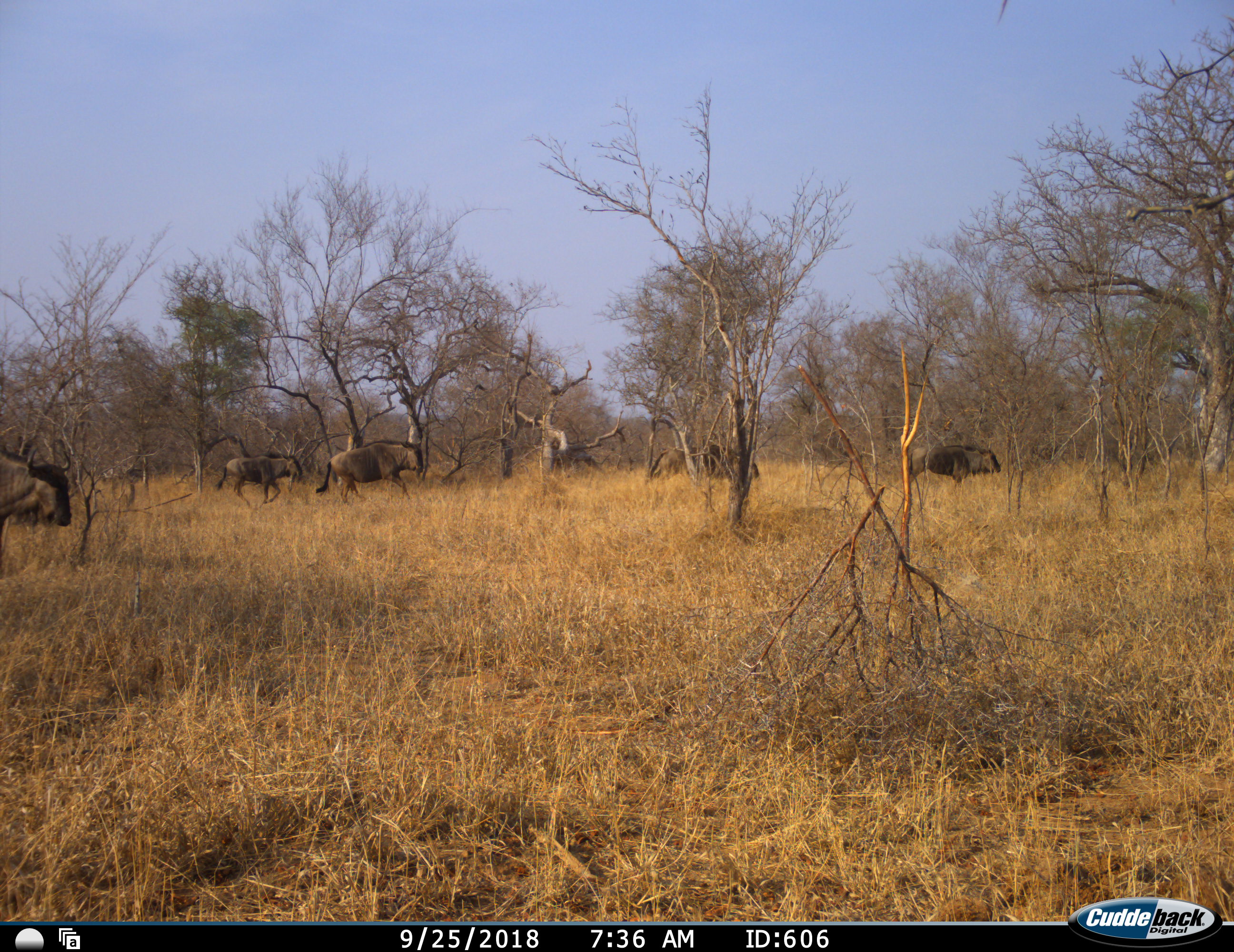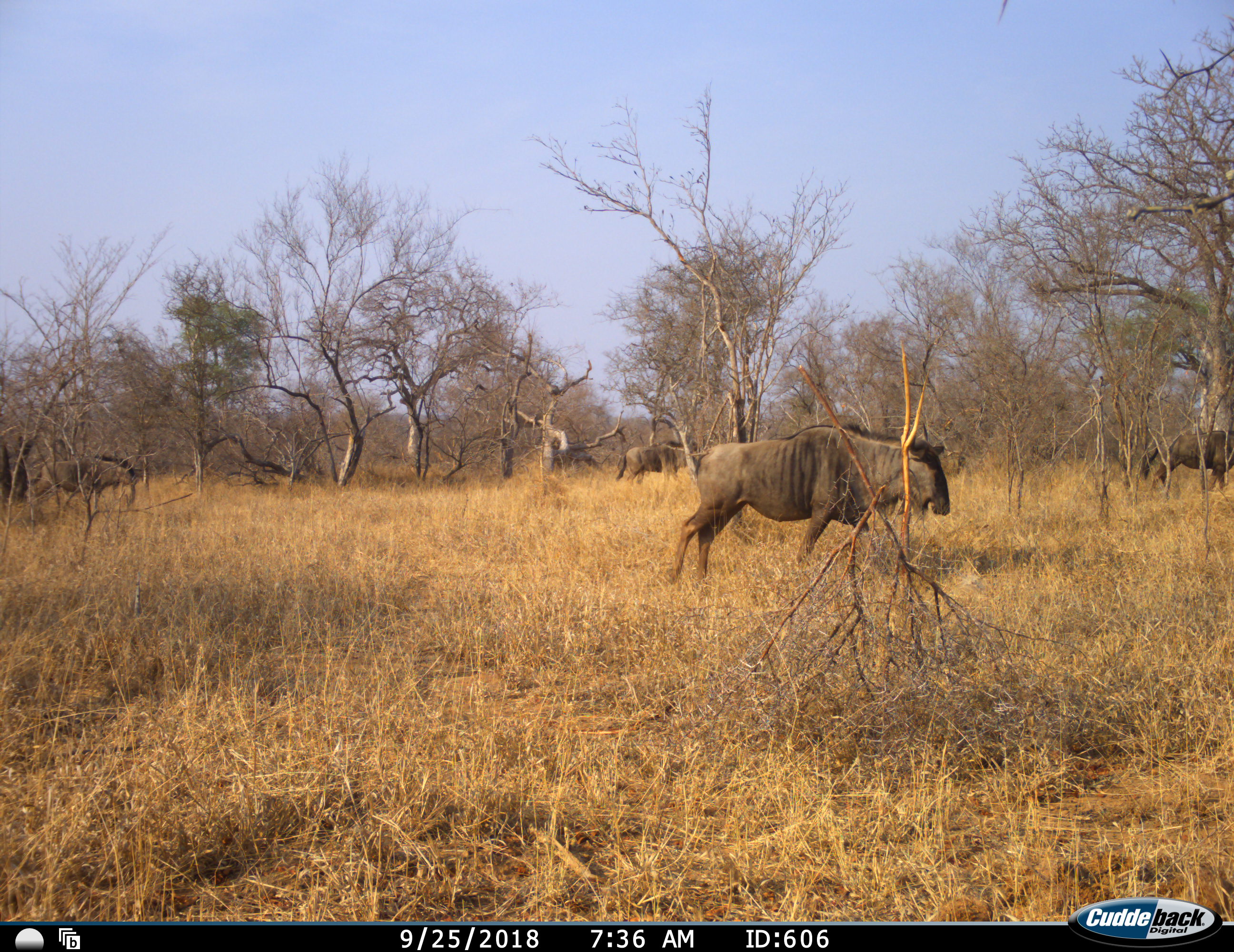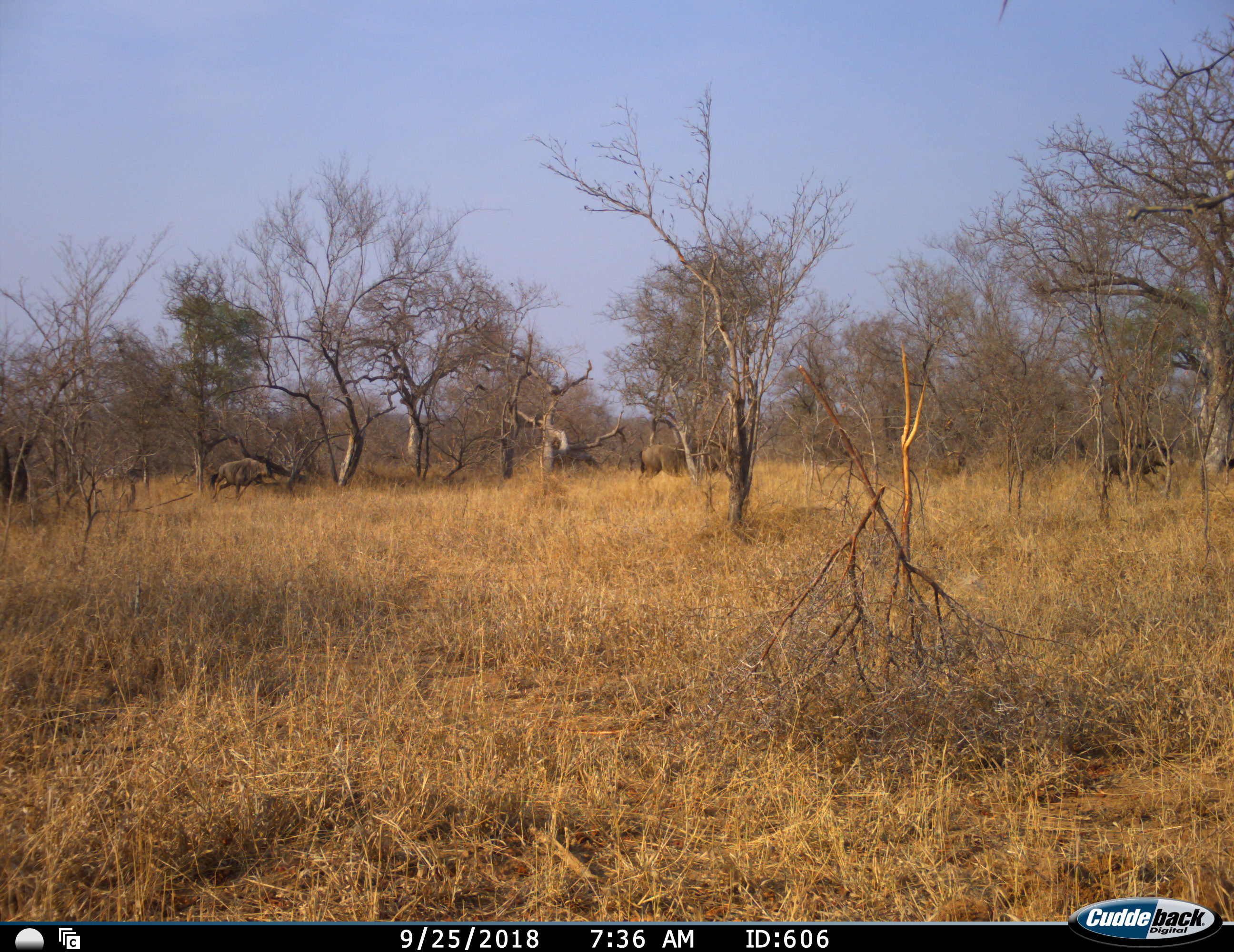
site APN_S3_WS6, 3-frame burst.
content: unidentified animal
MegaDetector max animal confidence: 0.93